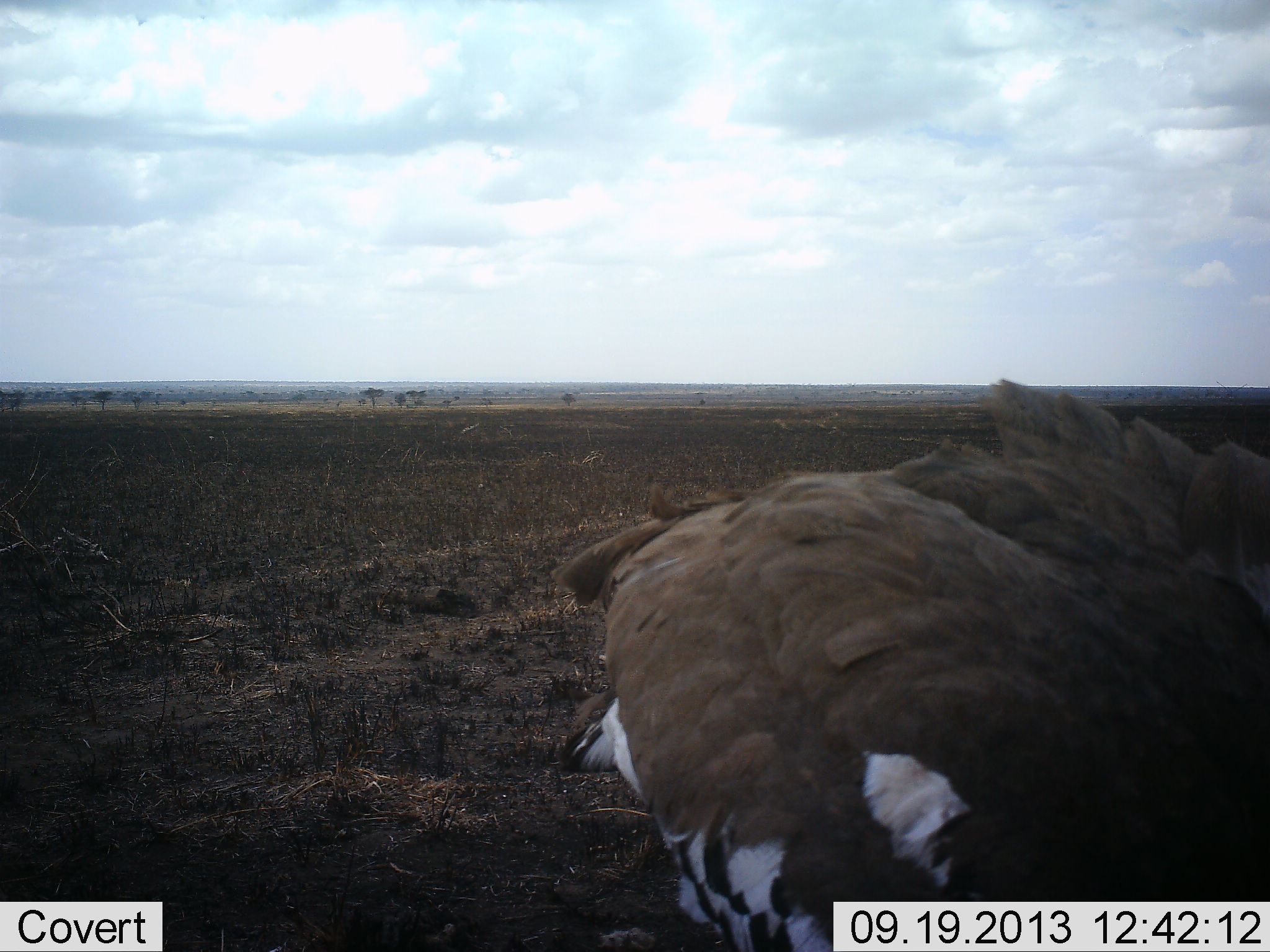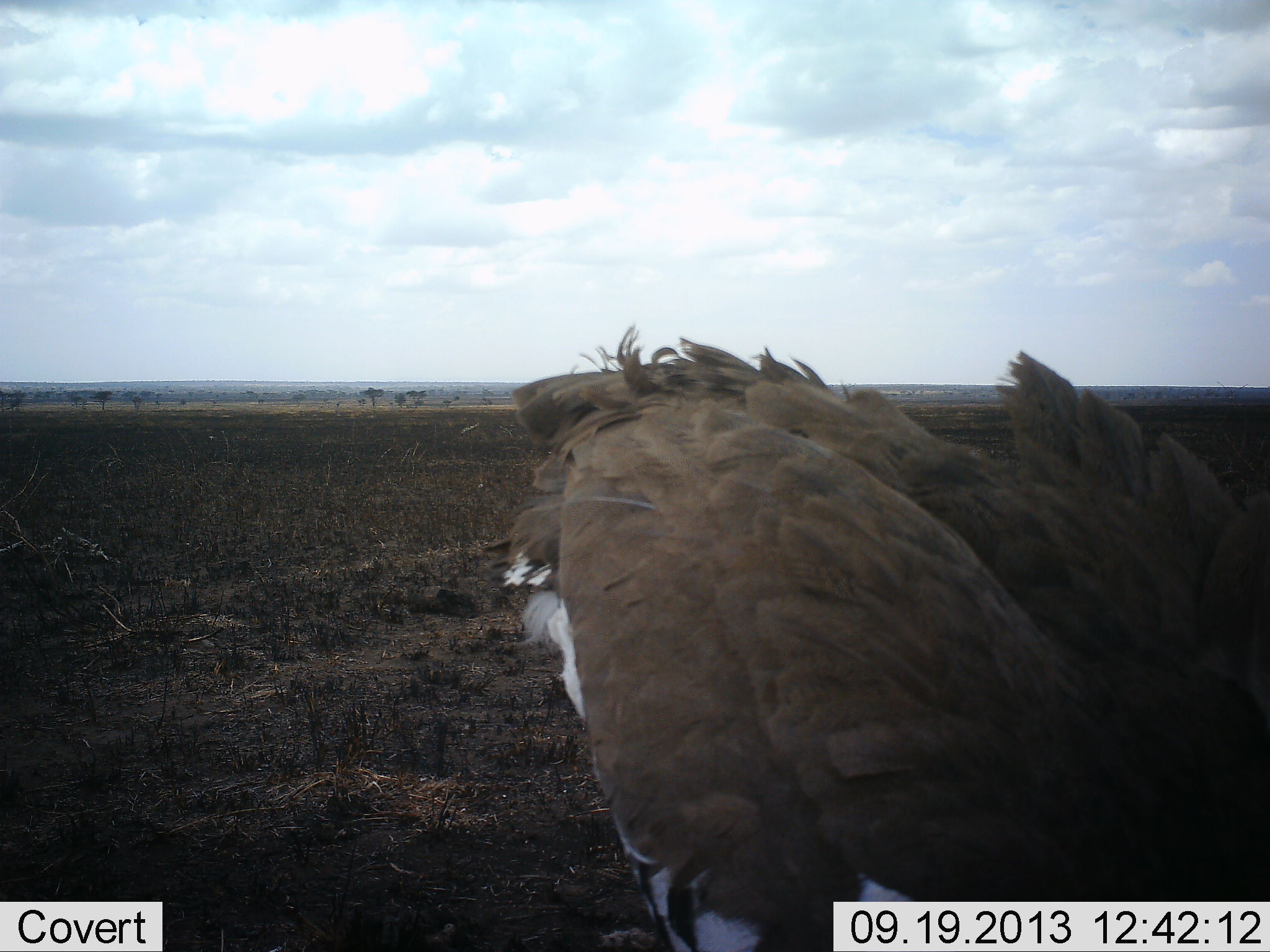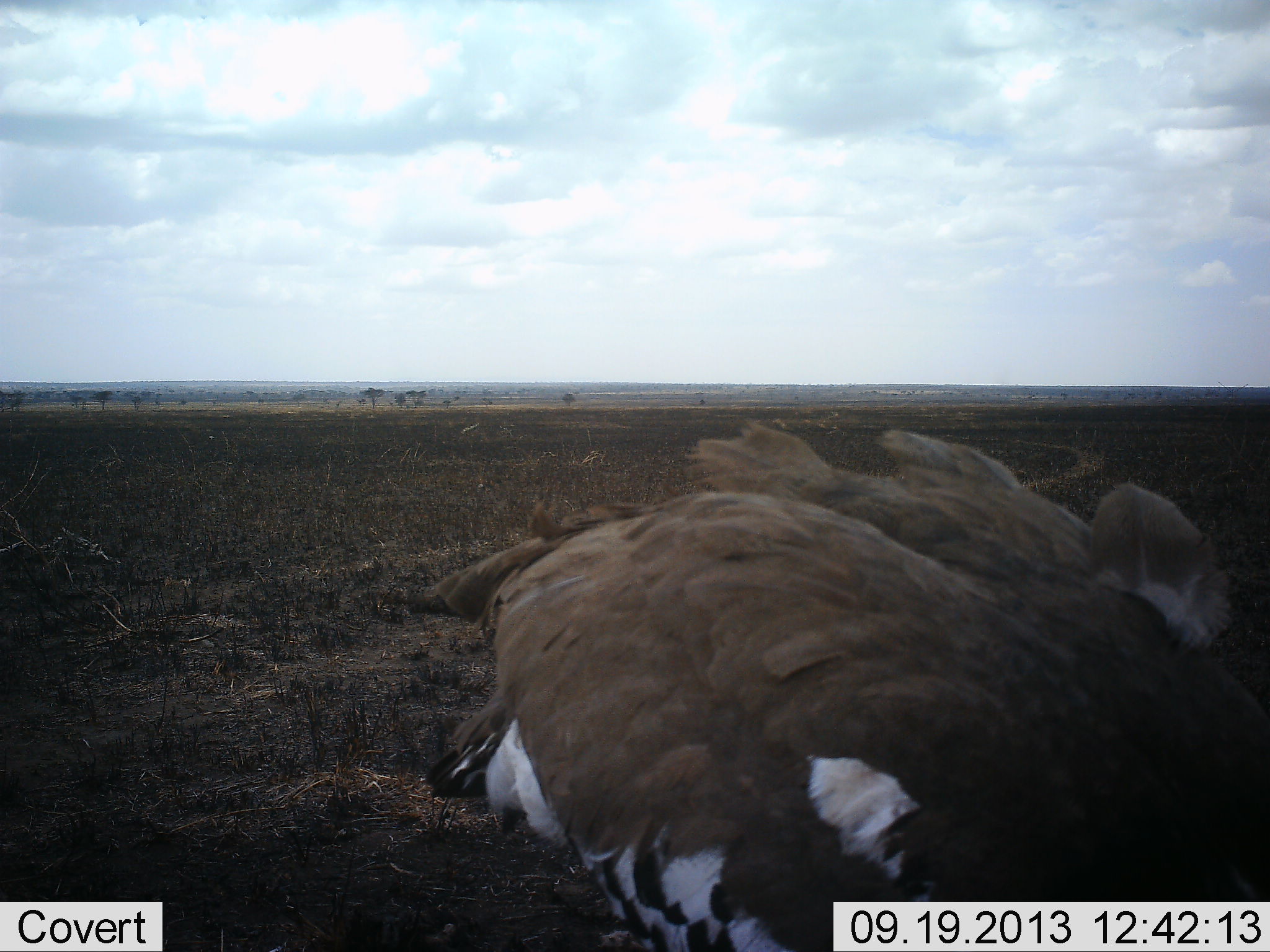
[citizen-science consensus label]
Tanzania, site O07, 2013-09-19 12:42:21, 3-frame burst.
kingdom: Animalia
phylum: Chordata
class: Aves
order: Otidiformes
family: Otididae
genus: Ardeotis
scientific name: Ardeotis kori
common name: kori bustard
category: koribustard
Koribustard (kori bustard) (Ardeotis kori), count 1. Behavior (volunteer vote fractions): standing 50%, resting 0%, moving 30%, interacting 0%. Young present (vote fraction): 0%. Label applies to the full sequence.